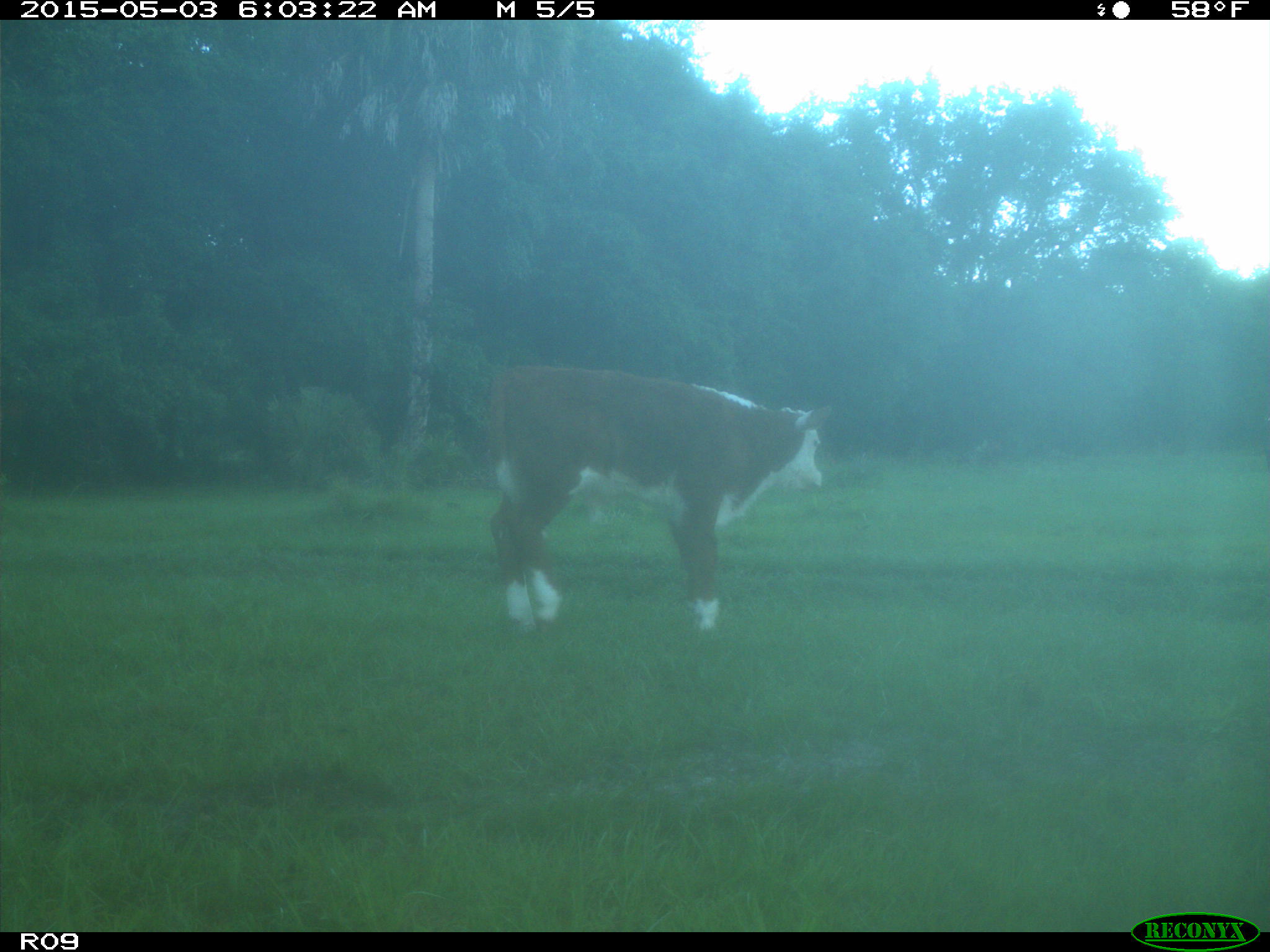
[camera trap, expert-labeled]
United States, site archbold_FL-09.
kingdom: Animalia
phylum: Chordata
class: Mammalia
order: Artiodactyla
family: Bovidae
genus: Bos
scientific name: Bos taurus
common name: domestic cow